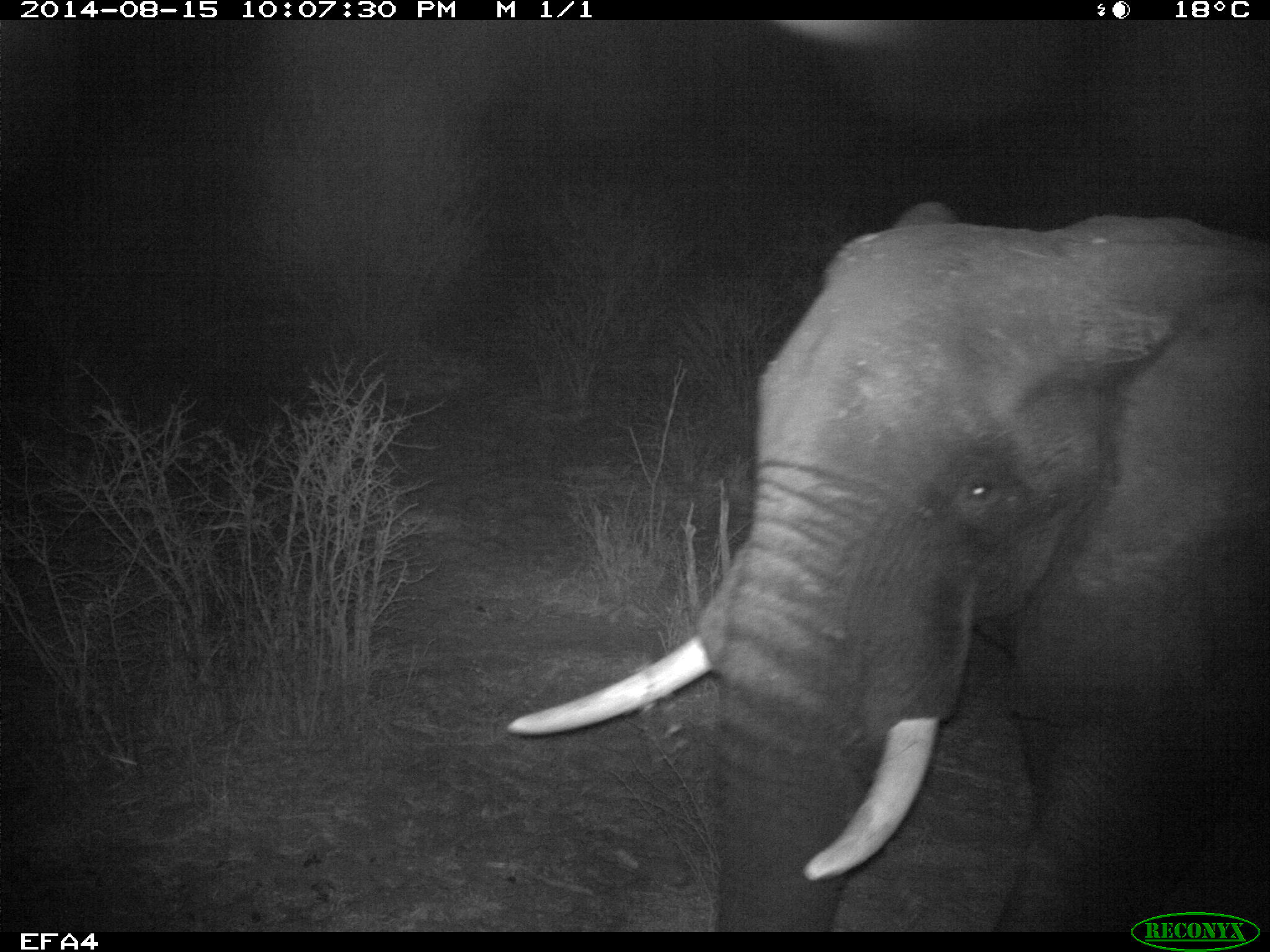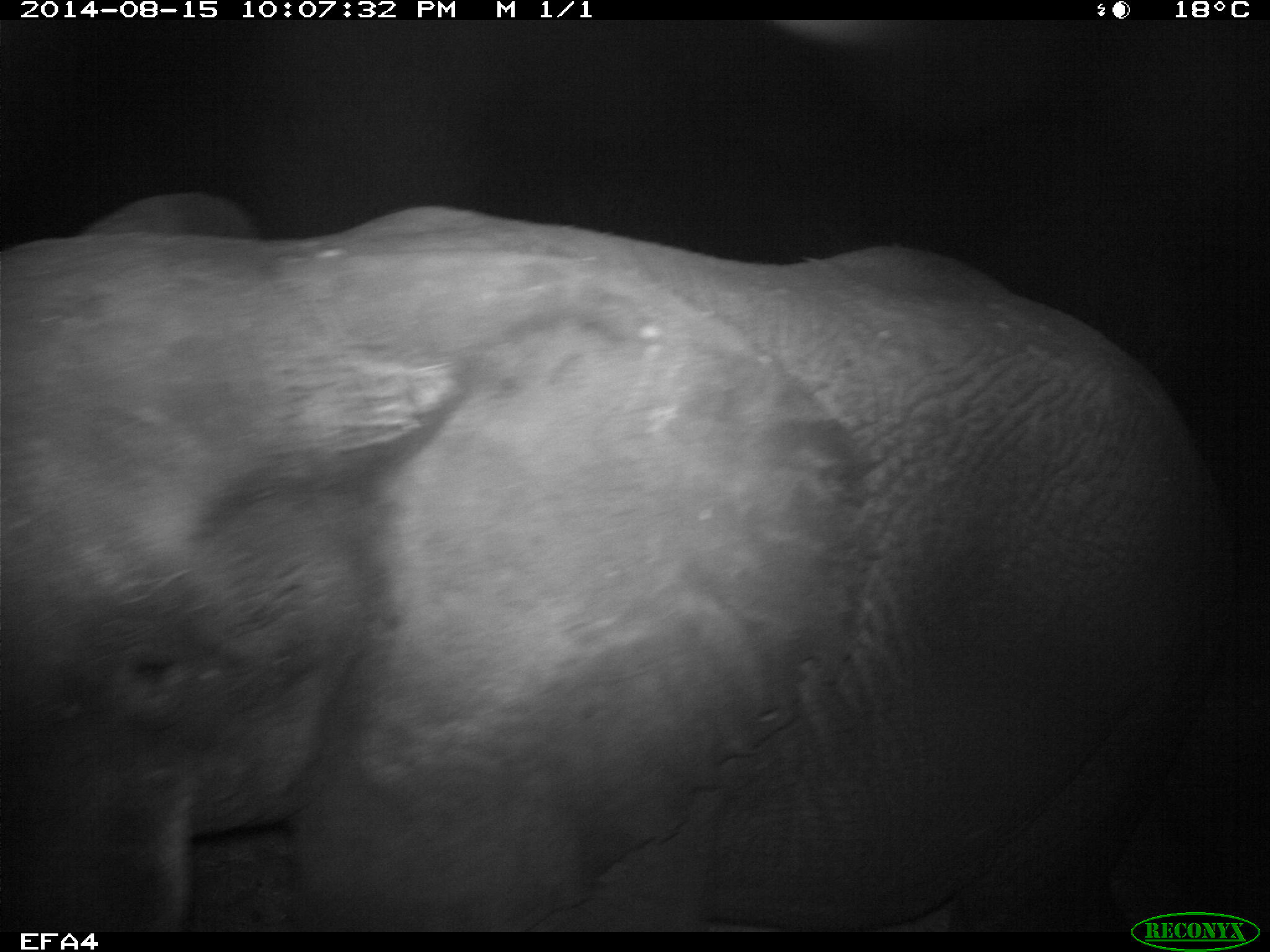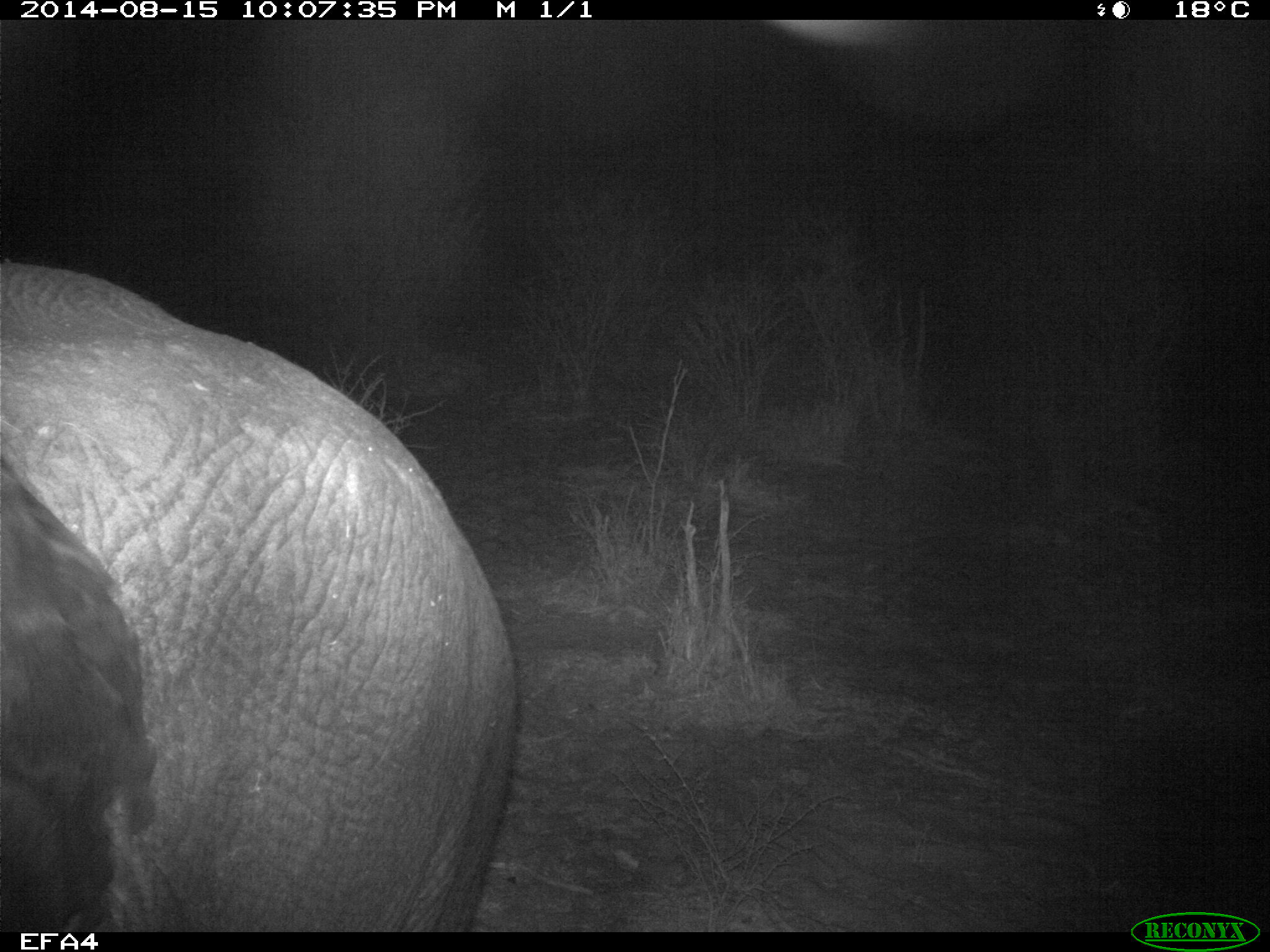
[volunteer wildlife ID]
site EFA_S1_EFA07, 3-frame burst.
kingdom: Animalia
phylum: Chordata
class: Mammalia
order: Proboscidea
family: Elephantidae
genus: Loxodonta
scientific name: Loxodonta africana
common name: african bush elephant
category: elephant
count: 1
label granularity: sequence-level